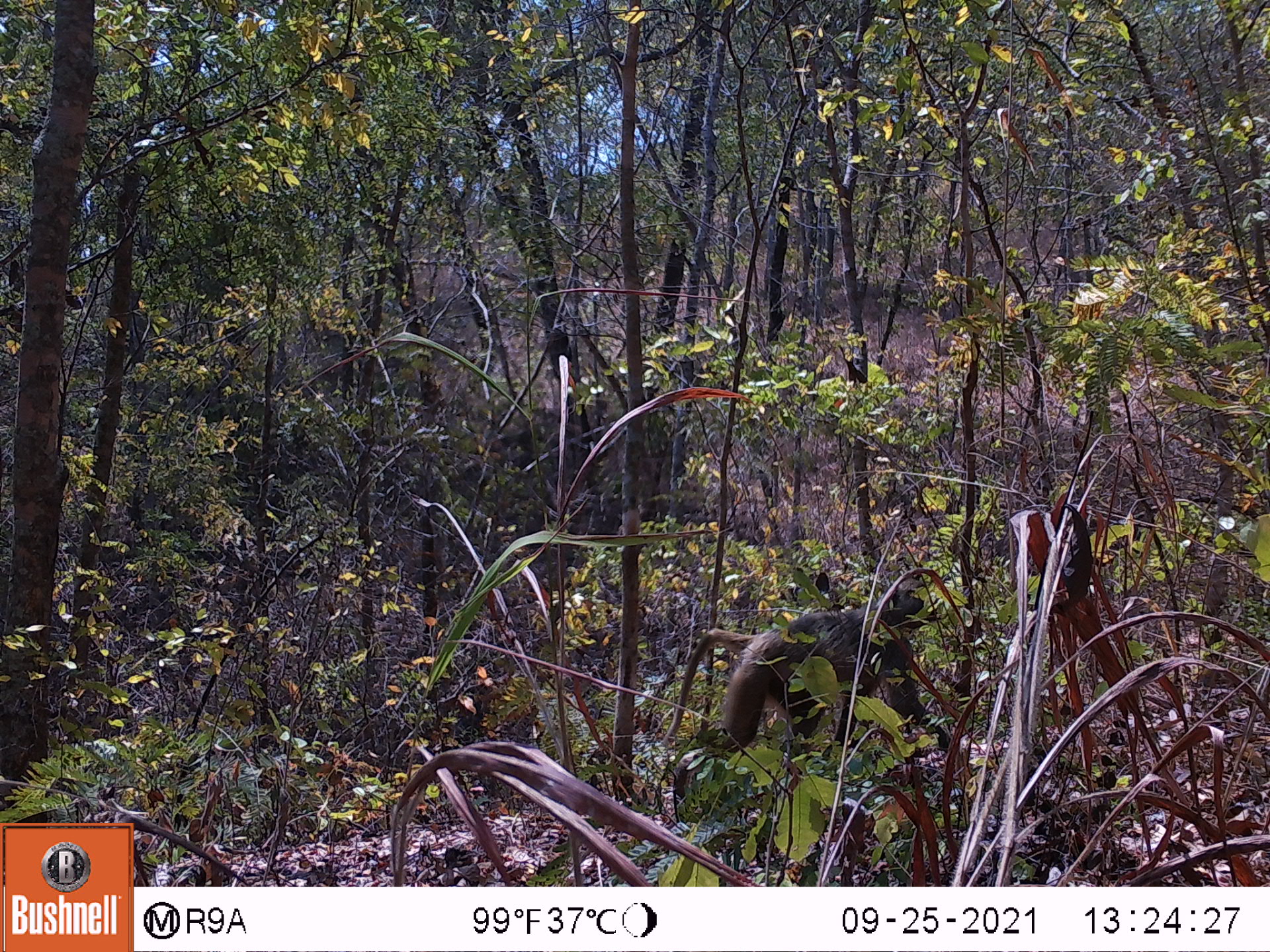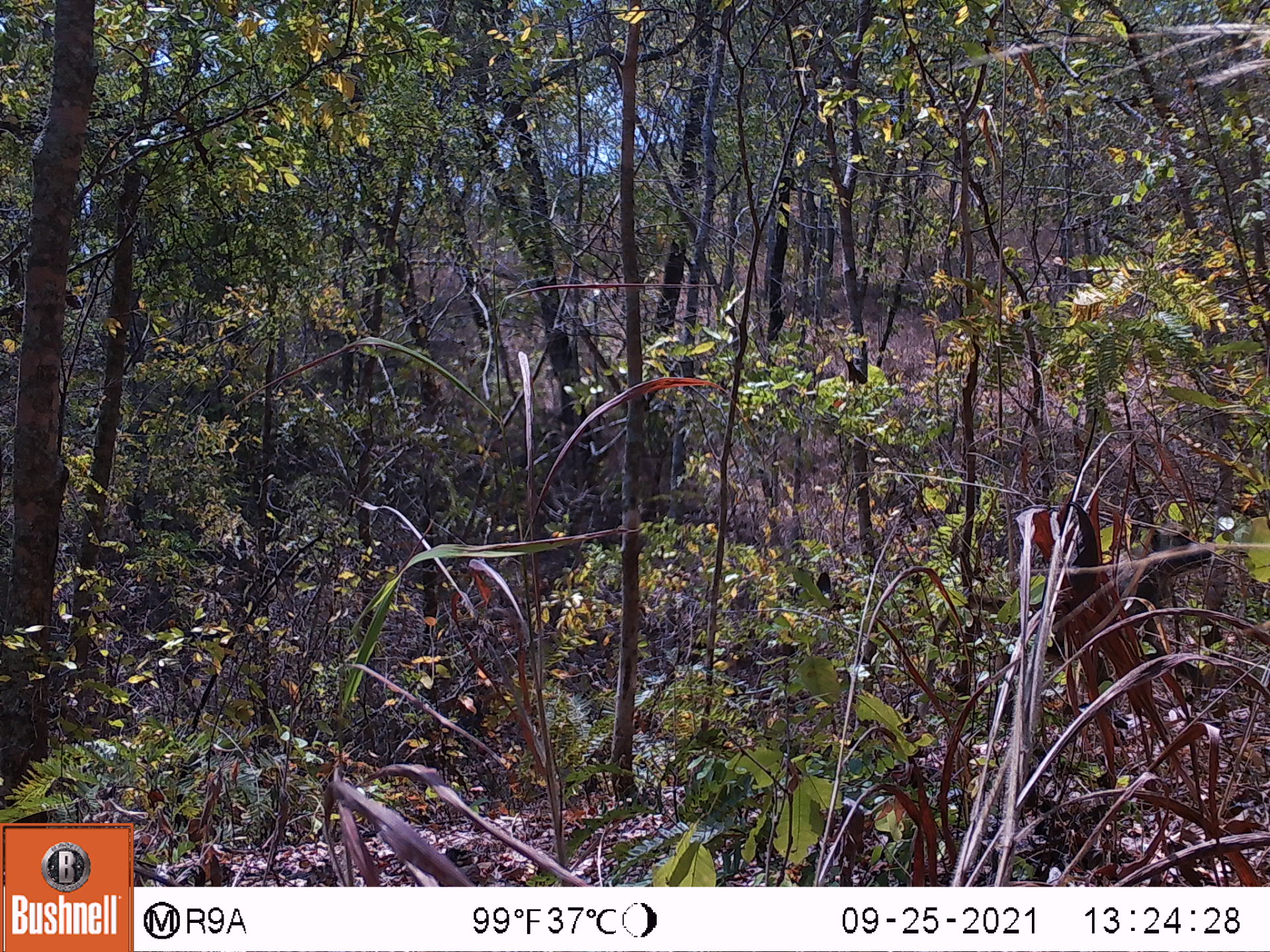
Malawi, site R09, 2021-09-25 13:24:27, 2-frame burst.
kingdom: Animalia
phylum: Chordata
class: Mammalia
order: Primates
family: Cercopithecidae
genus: Papio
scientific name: Papio cynocephalus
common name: yellow baboon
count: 1